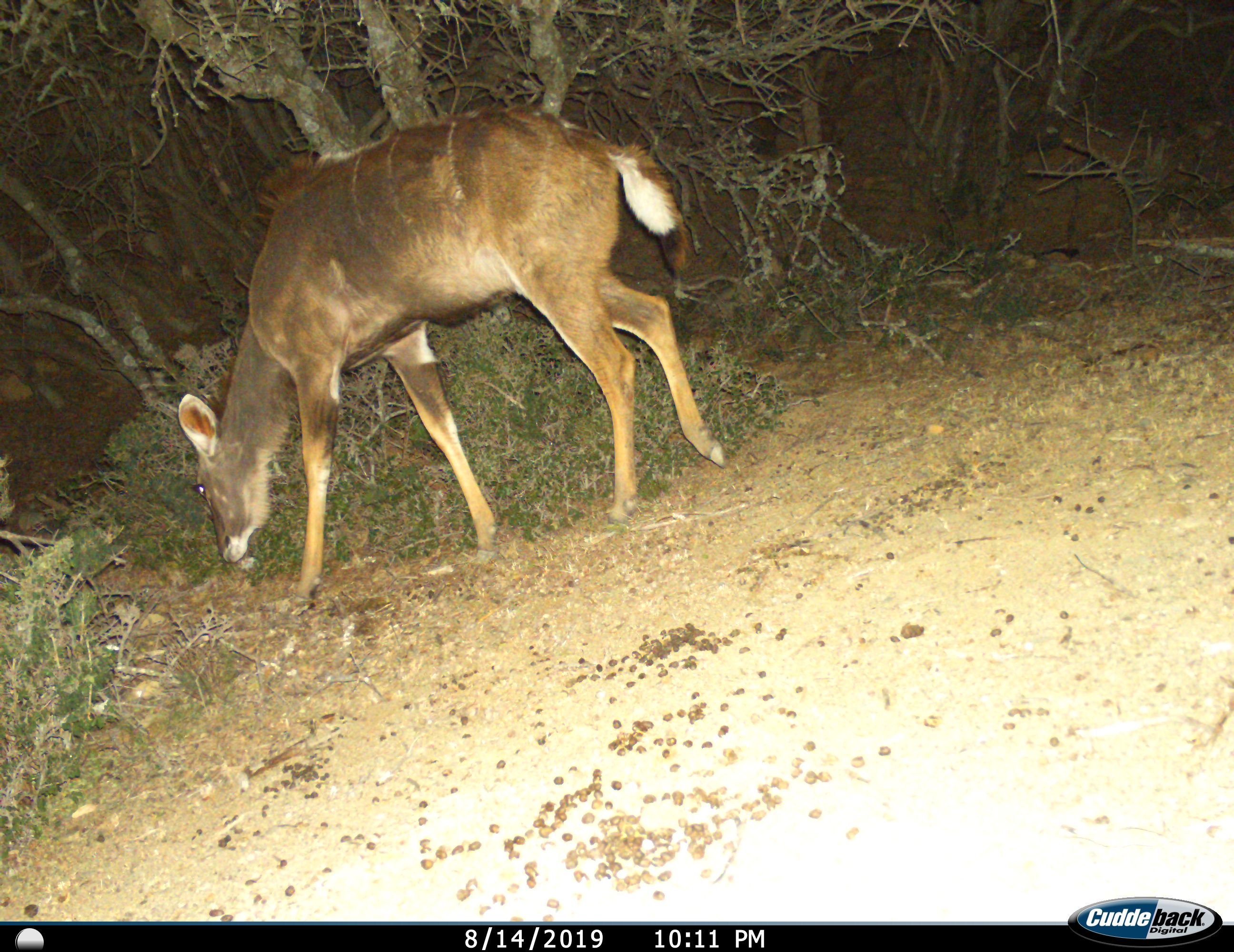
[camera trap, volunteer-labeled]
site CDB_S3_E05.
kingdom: Animalia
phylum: Chordata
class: Mammalia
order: Artiodactyla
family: Bovidae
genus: Tragelaphus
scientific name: Tragelaphus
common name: kudu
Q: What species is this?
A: Kudu (Tragelaphus).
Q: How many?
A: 1.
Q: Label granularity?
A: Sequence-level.